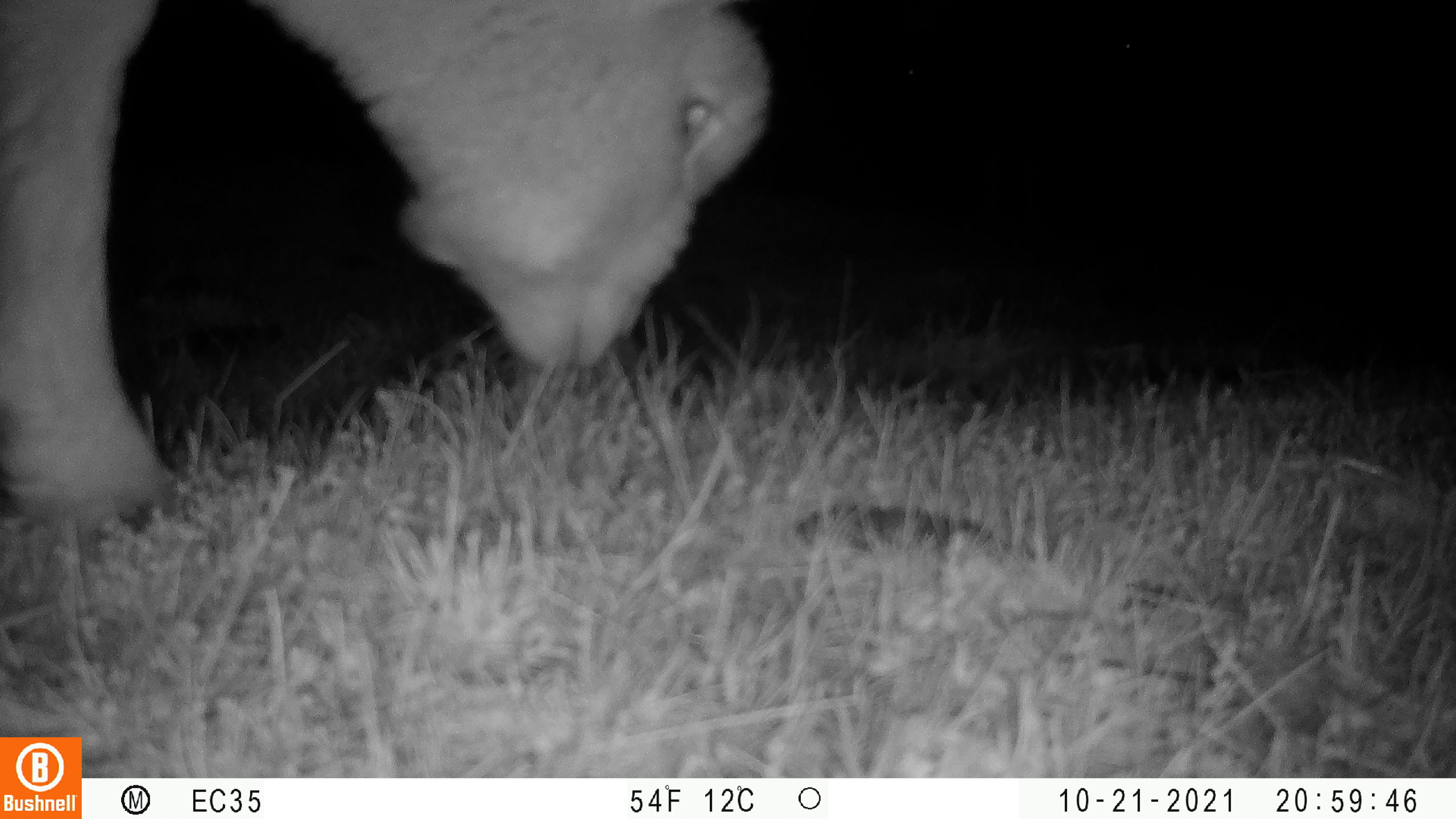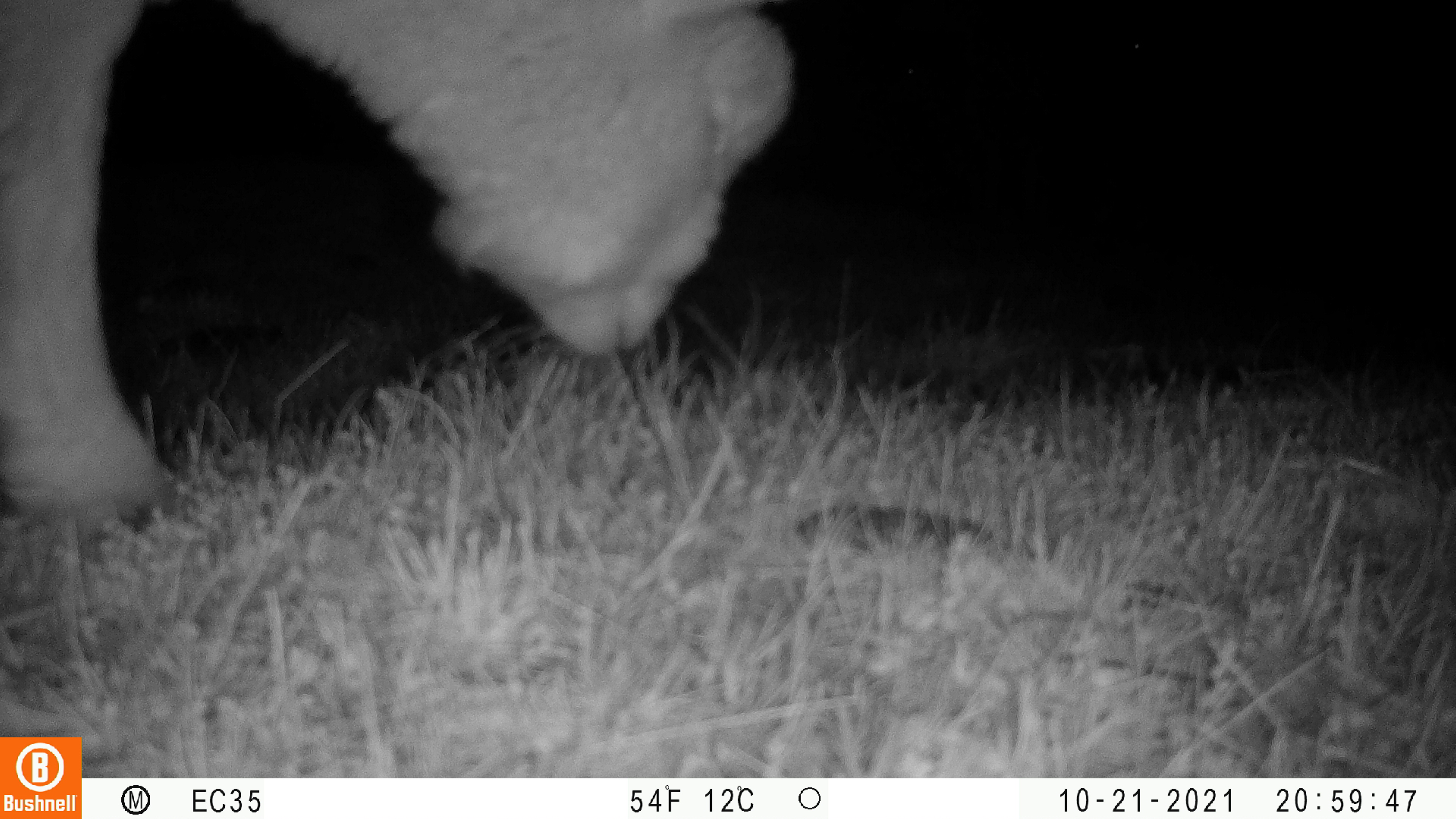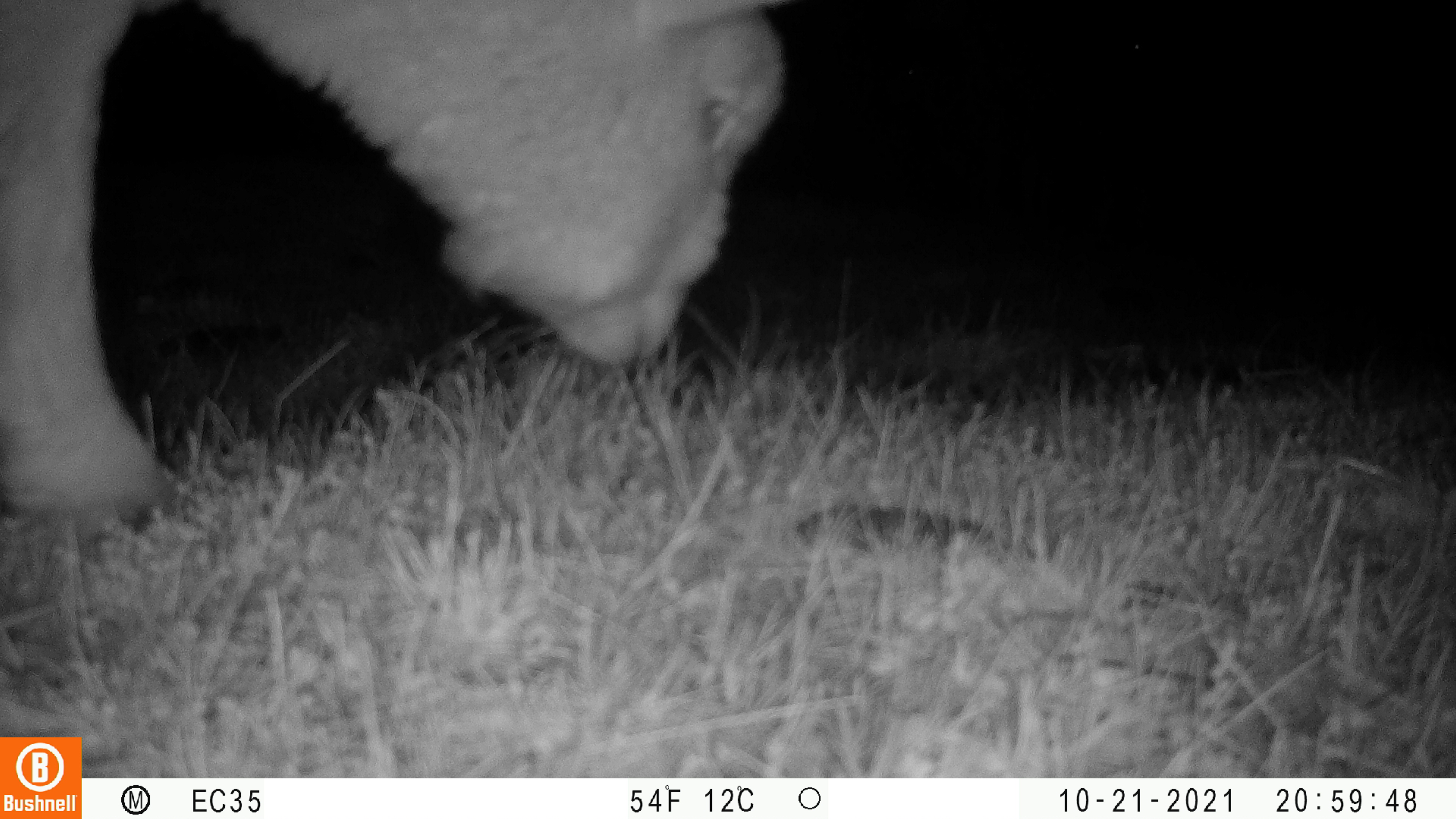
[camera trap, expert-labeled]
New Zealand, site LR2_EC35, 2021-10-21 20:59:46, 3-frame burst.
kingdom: Animalia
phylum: Chordata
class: Mammalia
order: Artiodactyla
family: Bovidae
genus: Bos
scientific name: Bos taurus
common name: domestic cow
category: cow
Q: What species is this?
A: Cow (domestic cow) (Bos taurus).